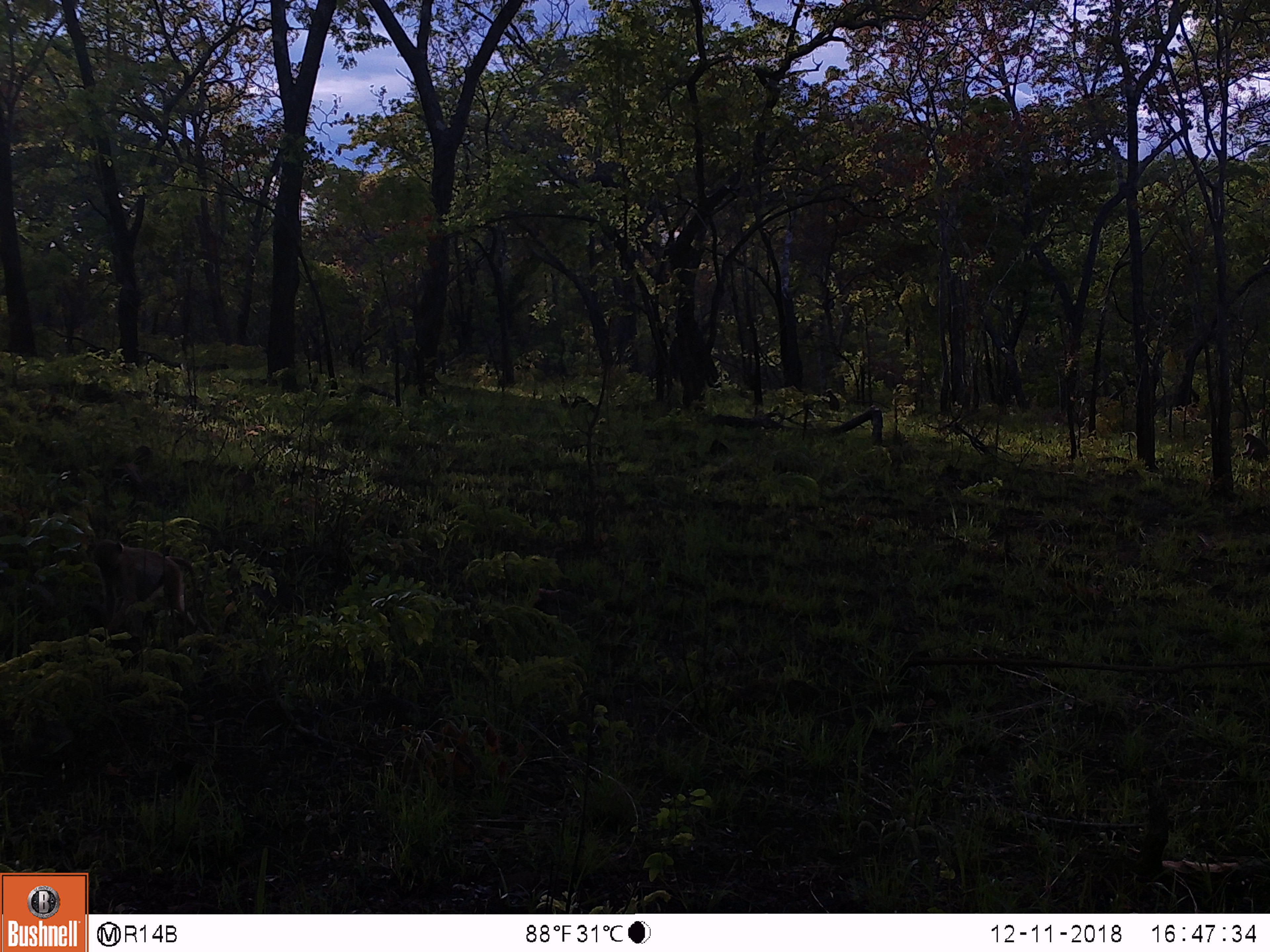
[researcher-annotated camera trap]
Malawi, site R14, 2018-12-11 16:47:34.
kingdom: Animalia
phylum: Chordata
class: Mammalia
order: Primates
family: Cercopithecidae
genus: Papio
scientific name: Papio cynocephalus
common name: yellow baboon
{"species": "yellow baboon (Papio cynocephalus)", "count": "1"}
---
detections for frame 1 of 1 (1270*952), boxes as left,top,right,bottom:
yellow baboon: 83,532,212,646